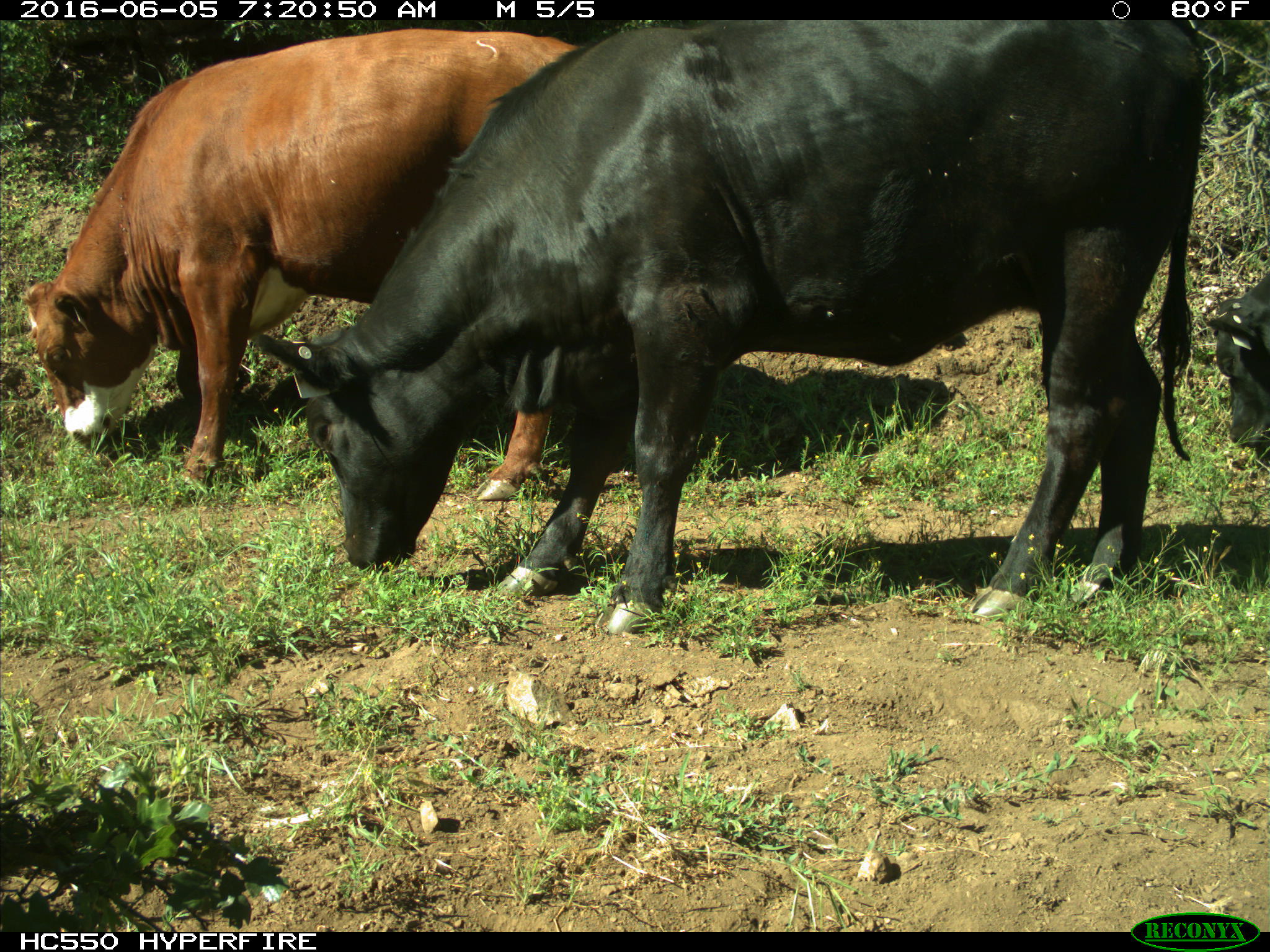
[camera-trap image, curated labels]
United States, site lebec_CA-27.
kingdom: Animalia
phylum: Chordata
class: Mammalia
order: Artiodactyla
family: Bovidae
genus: Bos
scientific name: Bos taurus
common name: domestic cow